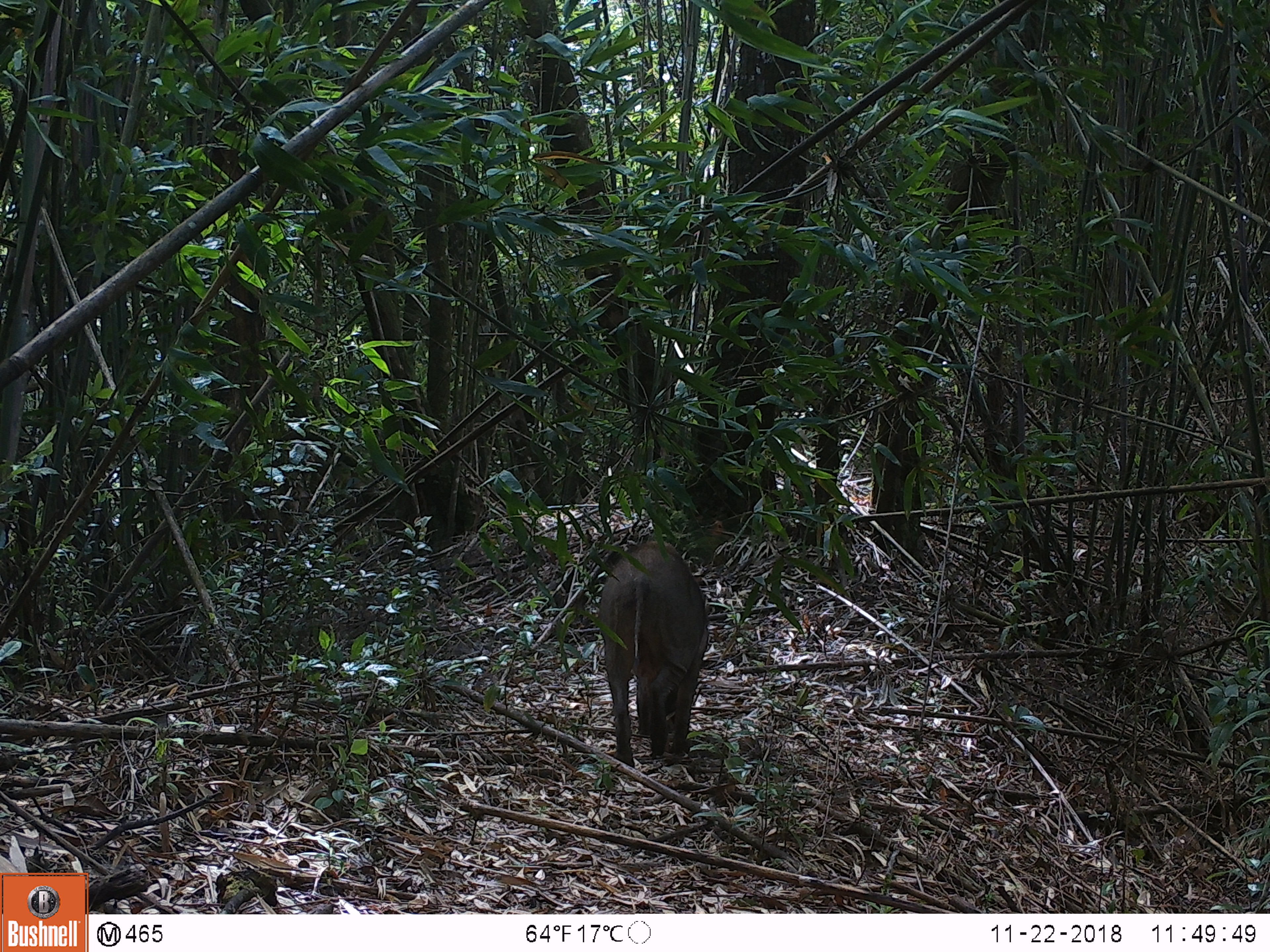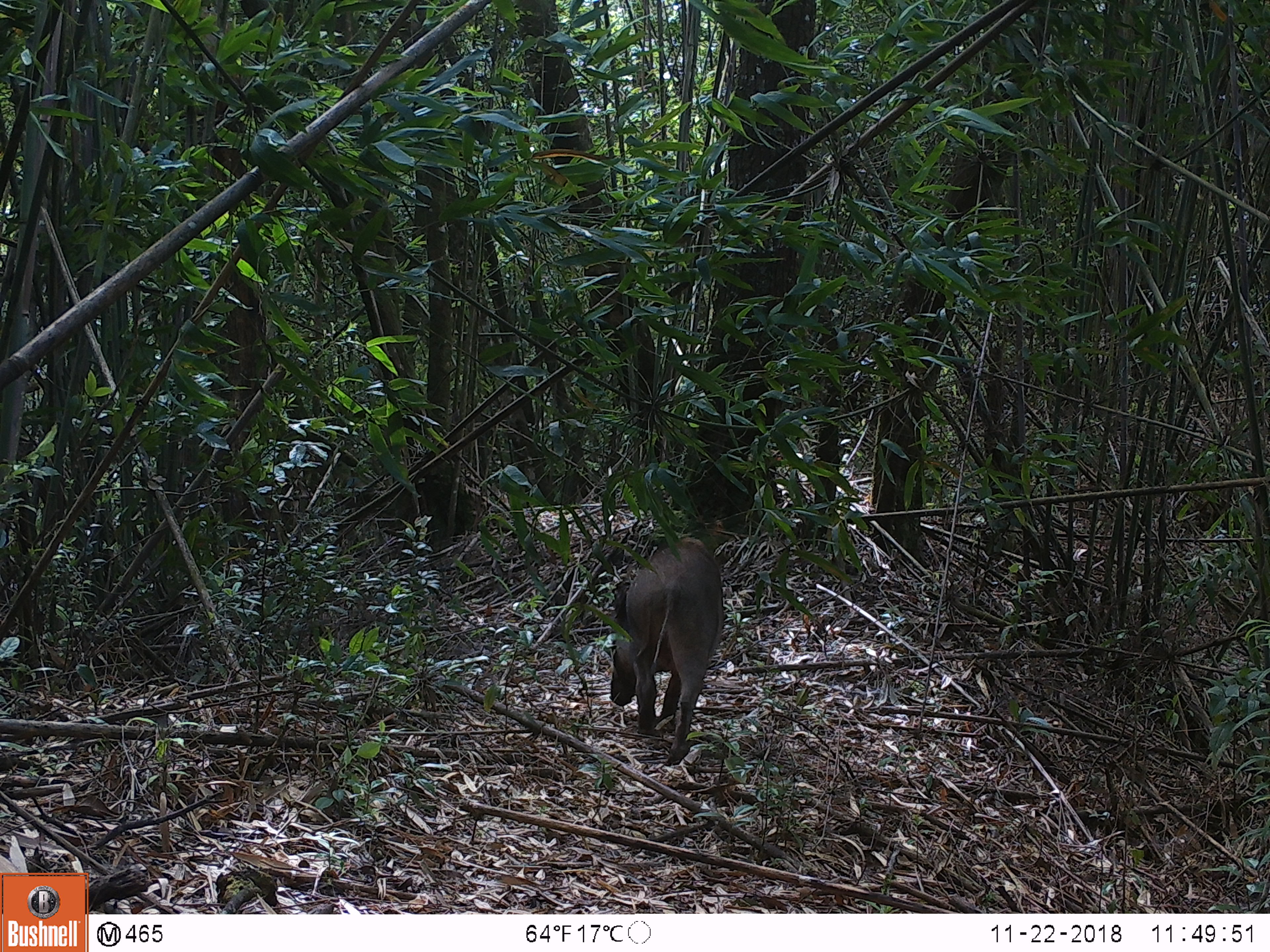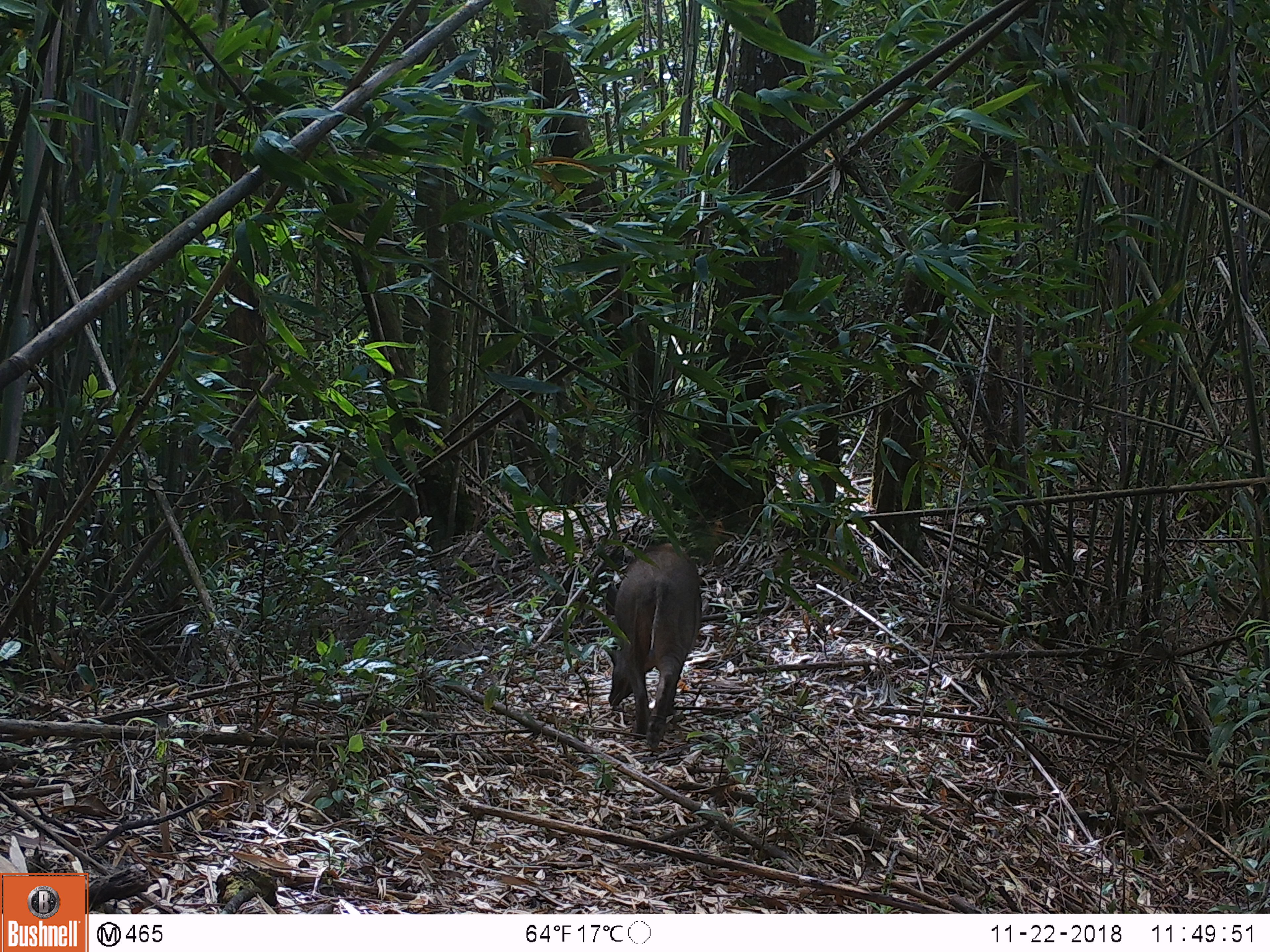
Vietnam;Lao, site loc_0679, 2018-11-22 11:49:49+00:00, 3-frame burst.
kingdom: Animalia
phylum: Chordata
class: Mammalia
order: Artiodactyla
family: Suidae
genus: Sus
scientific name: Sus scrofa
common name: eurasian wild pig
Eurasian wild pig (Sus scrofa). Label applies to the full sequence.